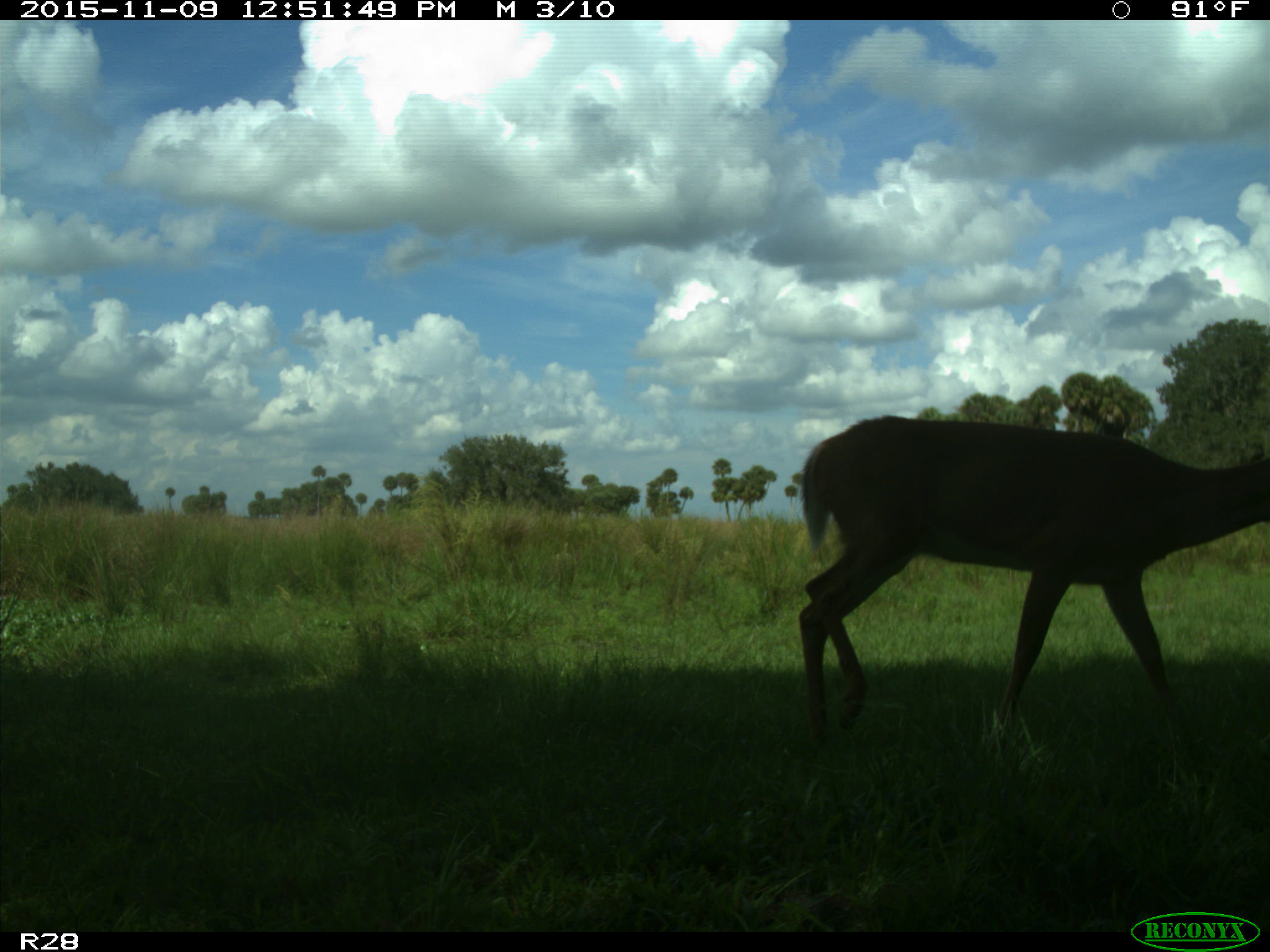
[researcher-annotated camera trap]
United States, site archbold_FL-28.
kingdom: Animalia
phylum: Chordata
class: Mammalia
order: Artiodactyla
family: Cervidae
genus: Odocoileus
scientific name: Odocoileus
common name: deer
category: unidentified deer